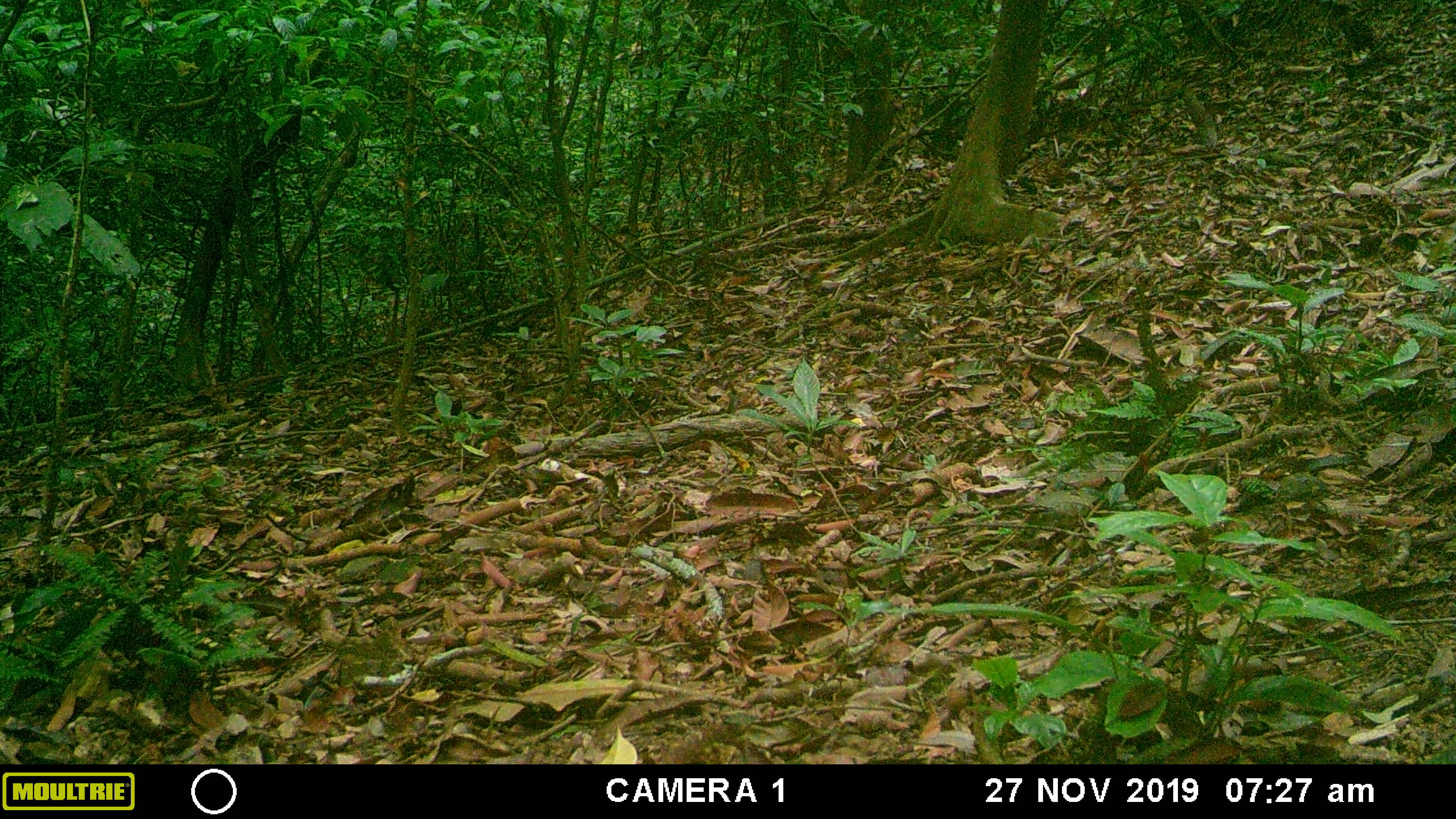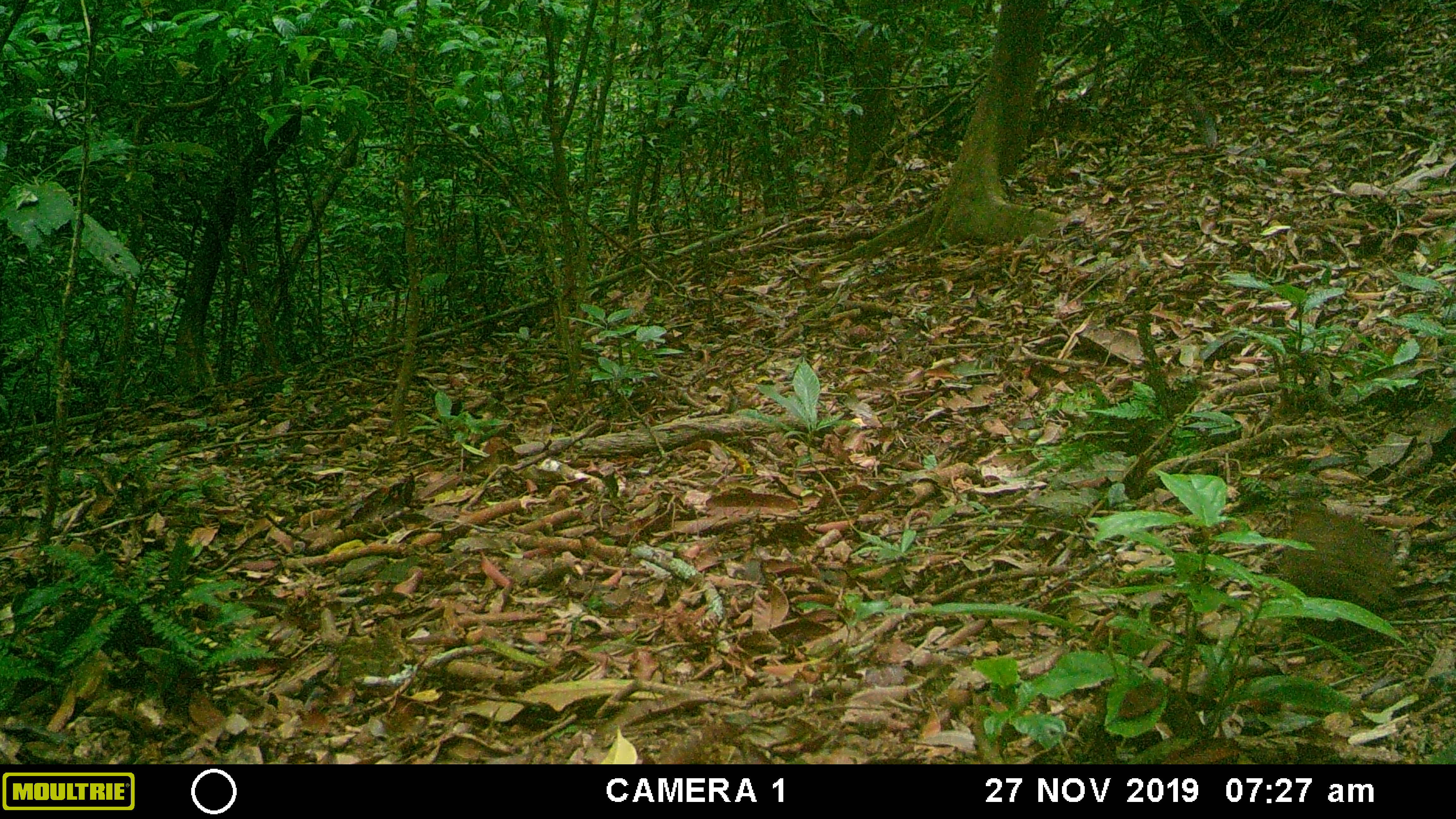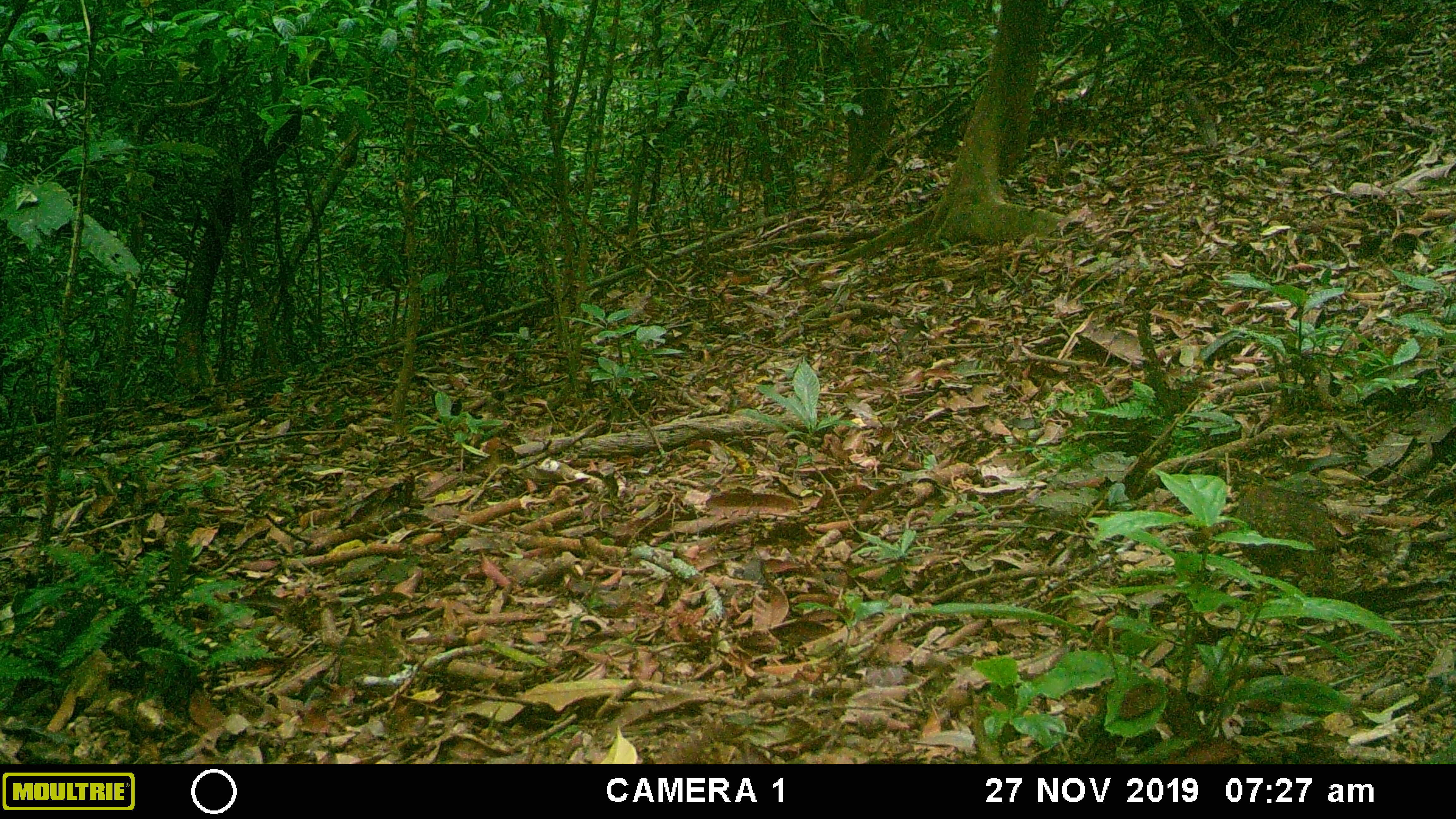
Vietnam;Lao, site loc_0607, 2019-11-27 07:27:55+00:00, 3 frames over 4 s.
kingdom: Animalia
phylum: Chordata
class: Aves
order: Galliformes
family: Phasianidae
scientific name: Phasianidae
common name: partridge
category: unidentified partridge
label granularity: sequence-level